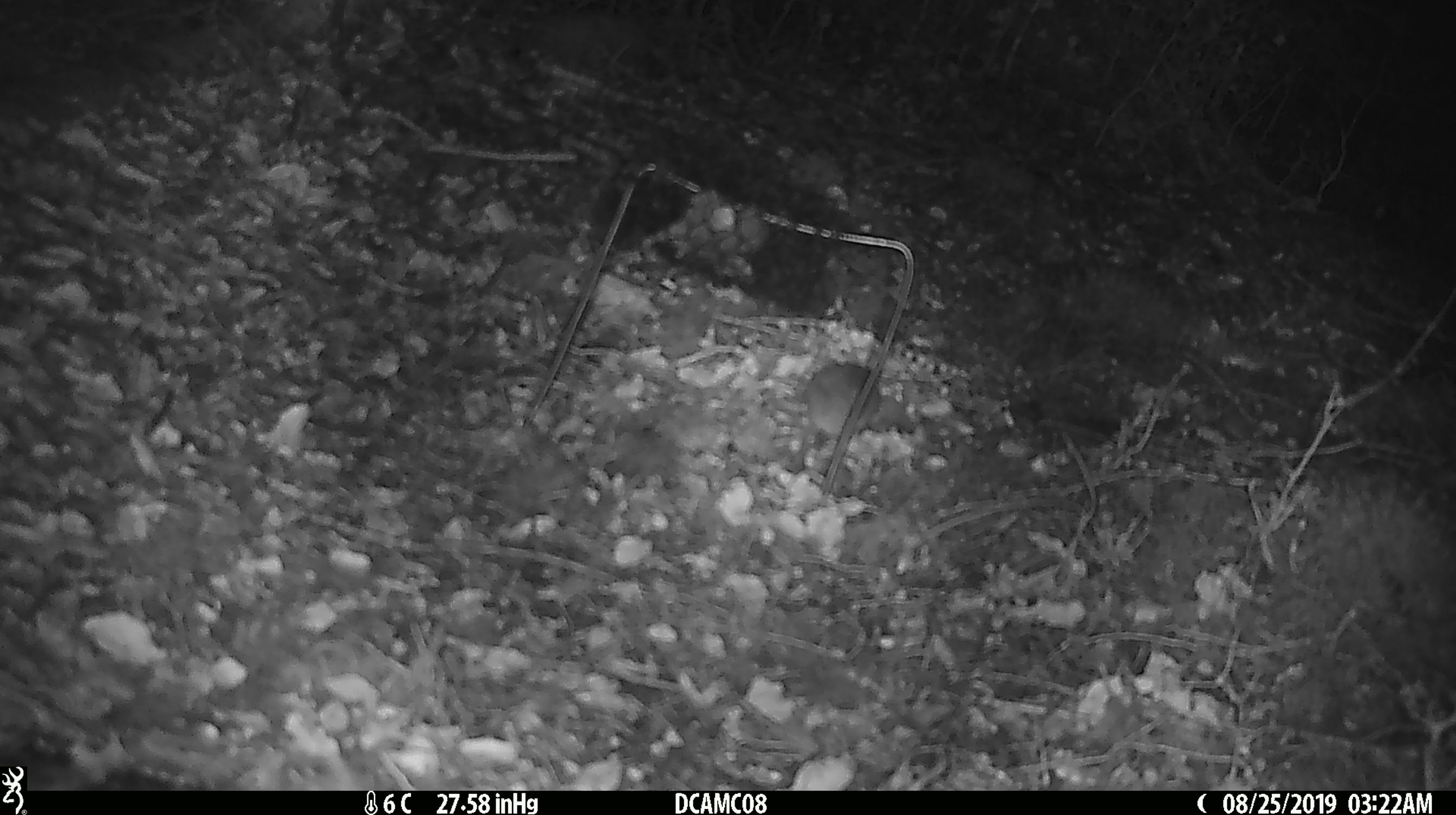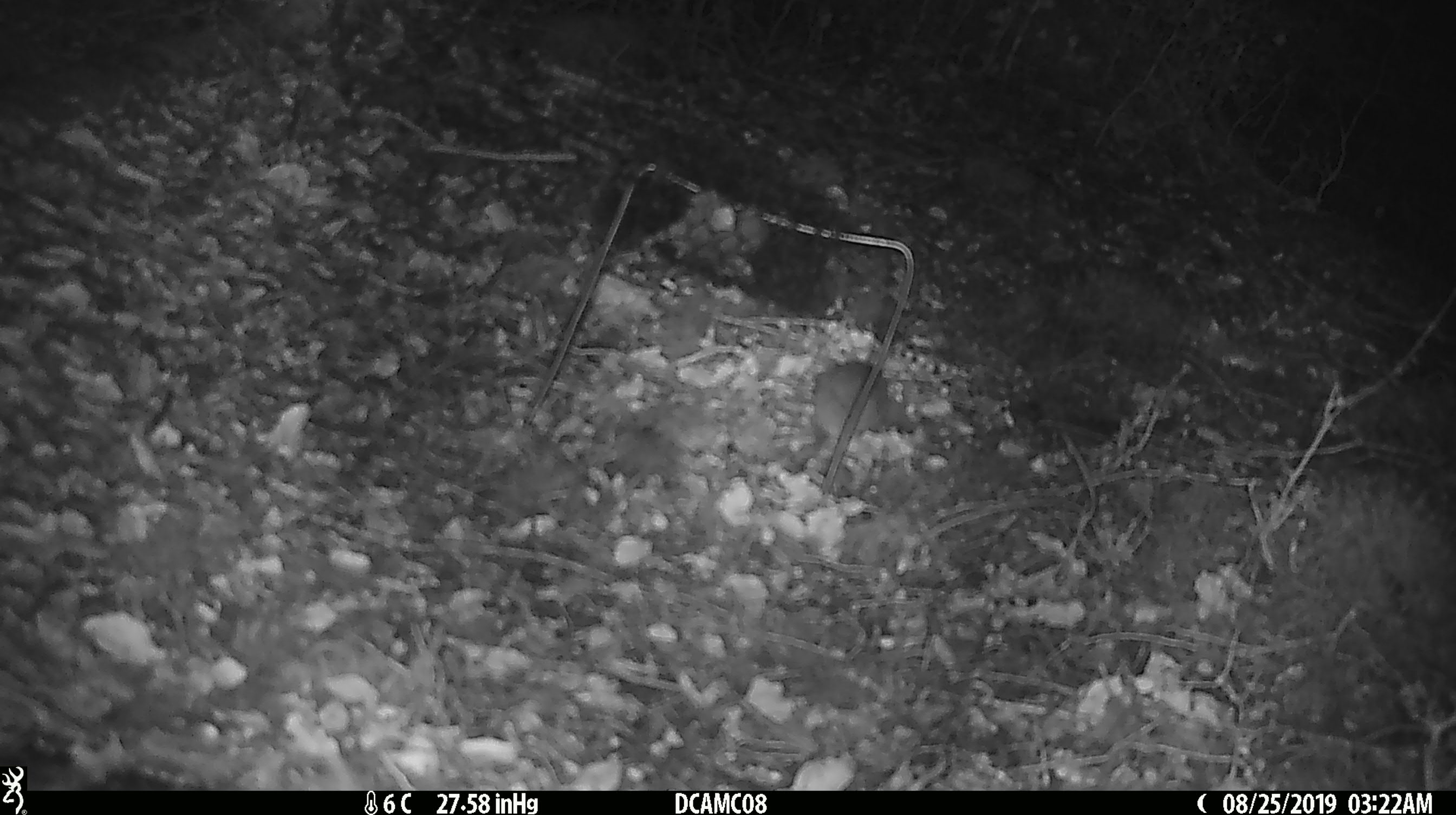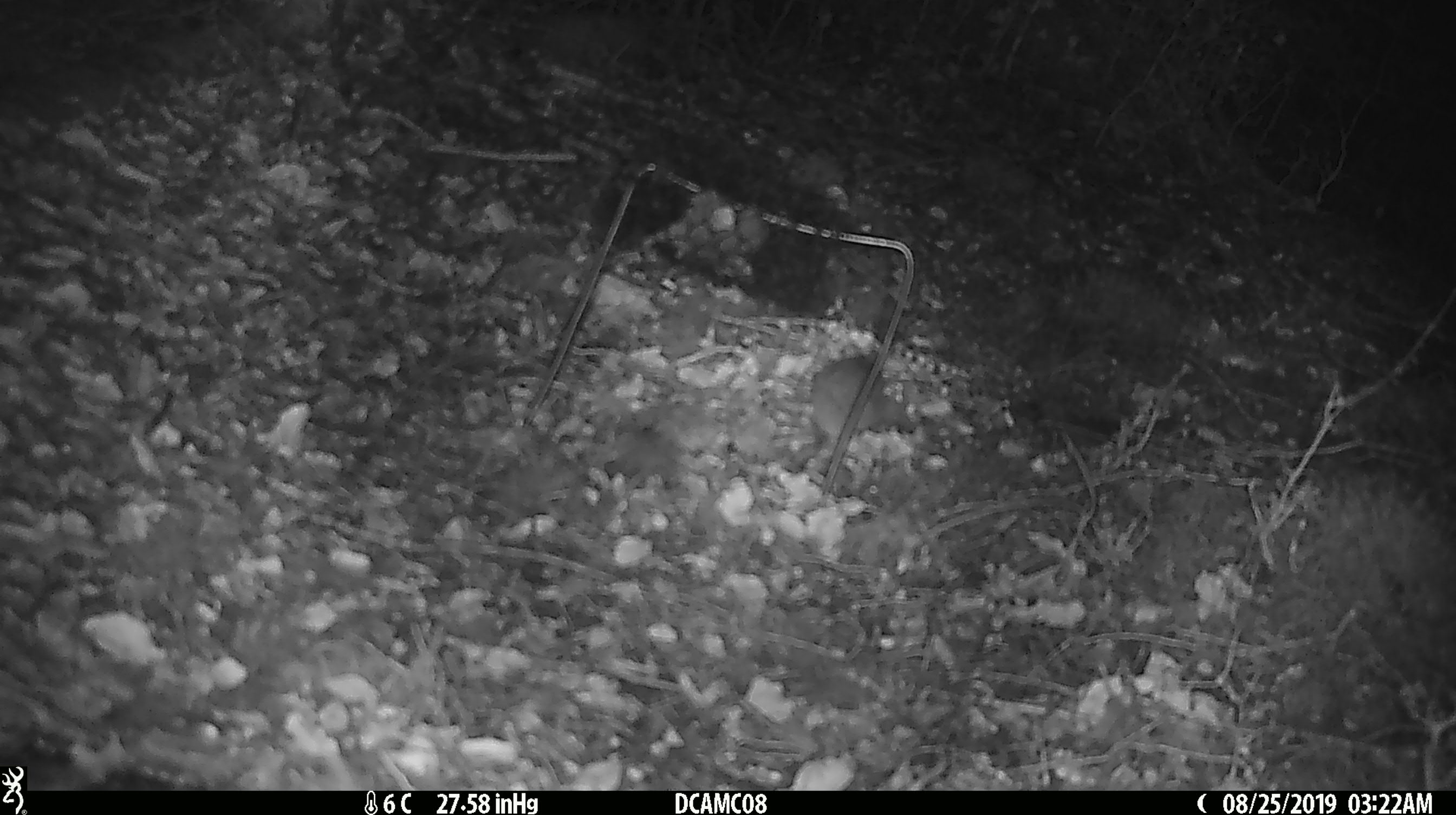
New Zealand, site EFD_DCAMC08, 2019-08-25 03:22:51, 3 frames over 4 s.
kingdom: Animalia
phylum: Chordata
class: Mammalia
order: Rodentia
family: Muridae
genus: Mus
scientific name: Mus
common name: mouse